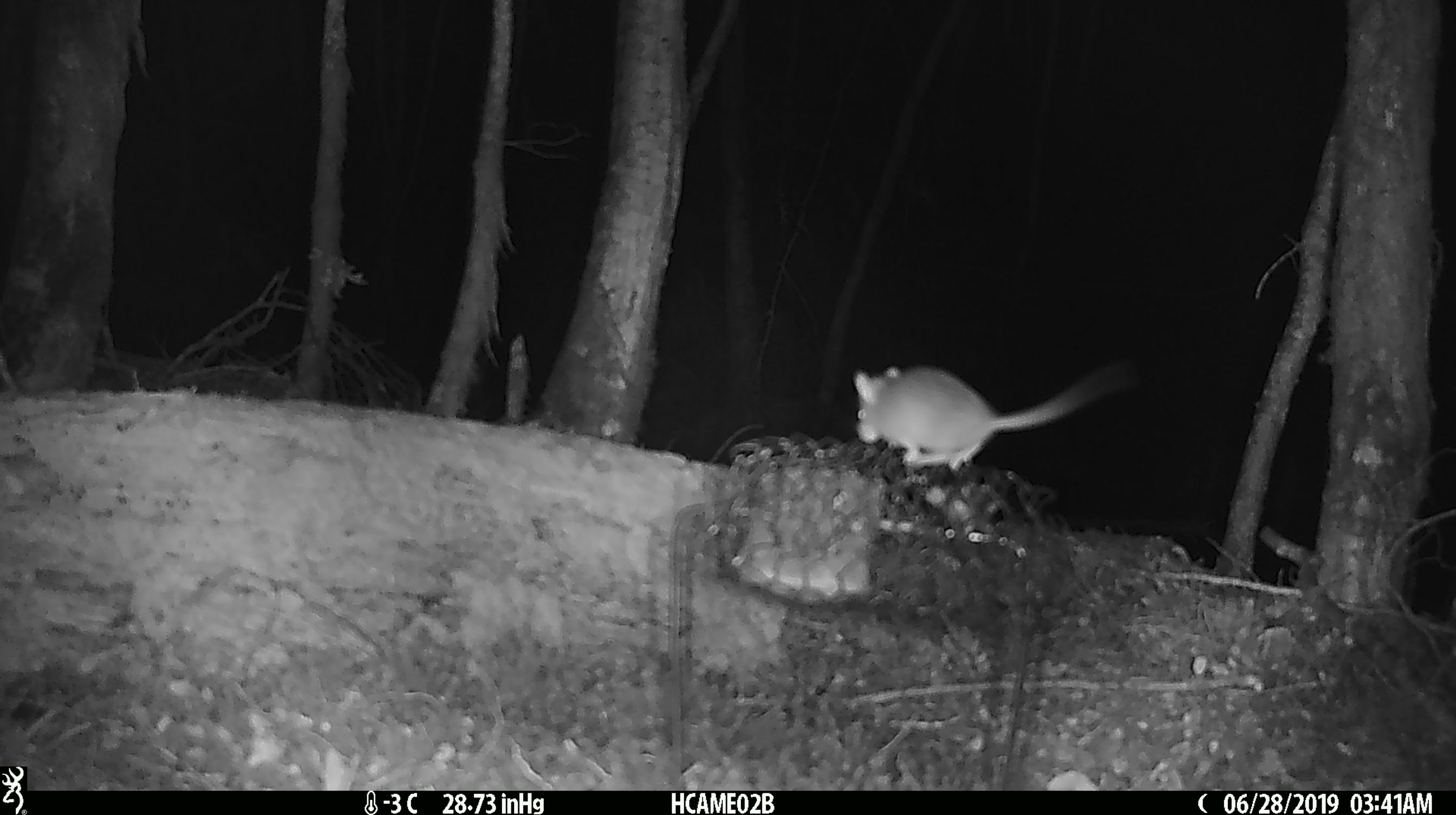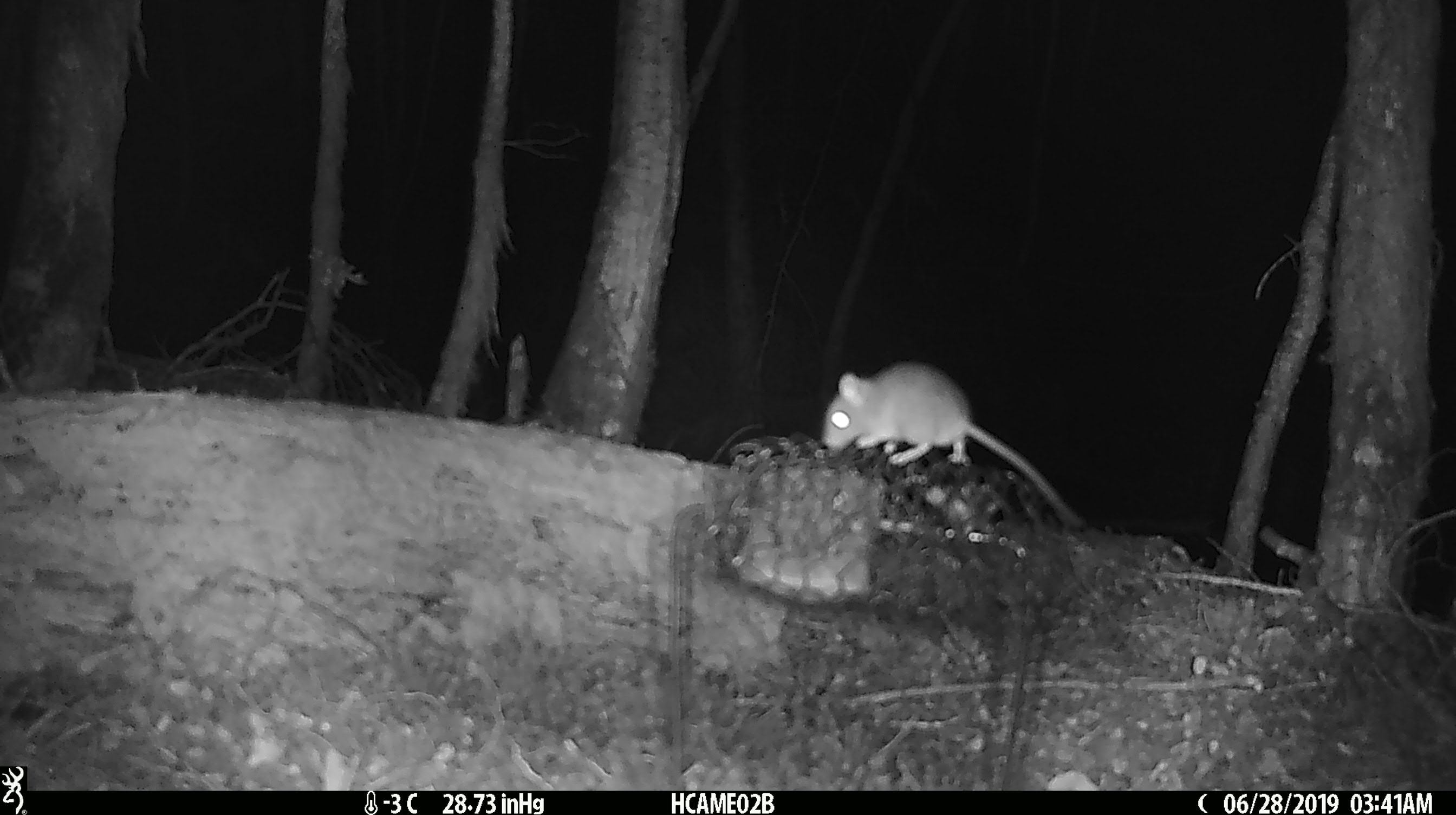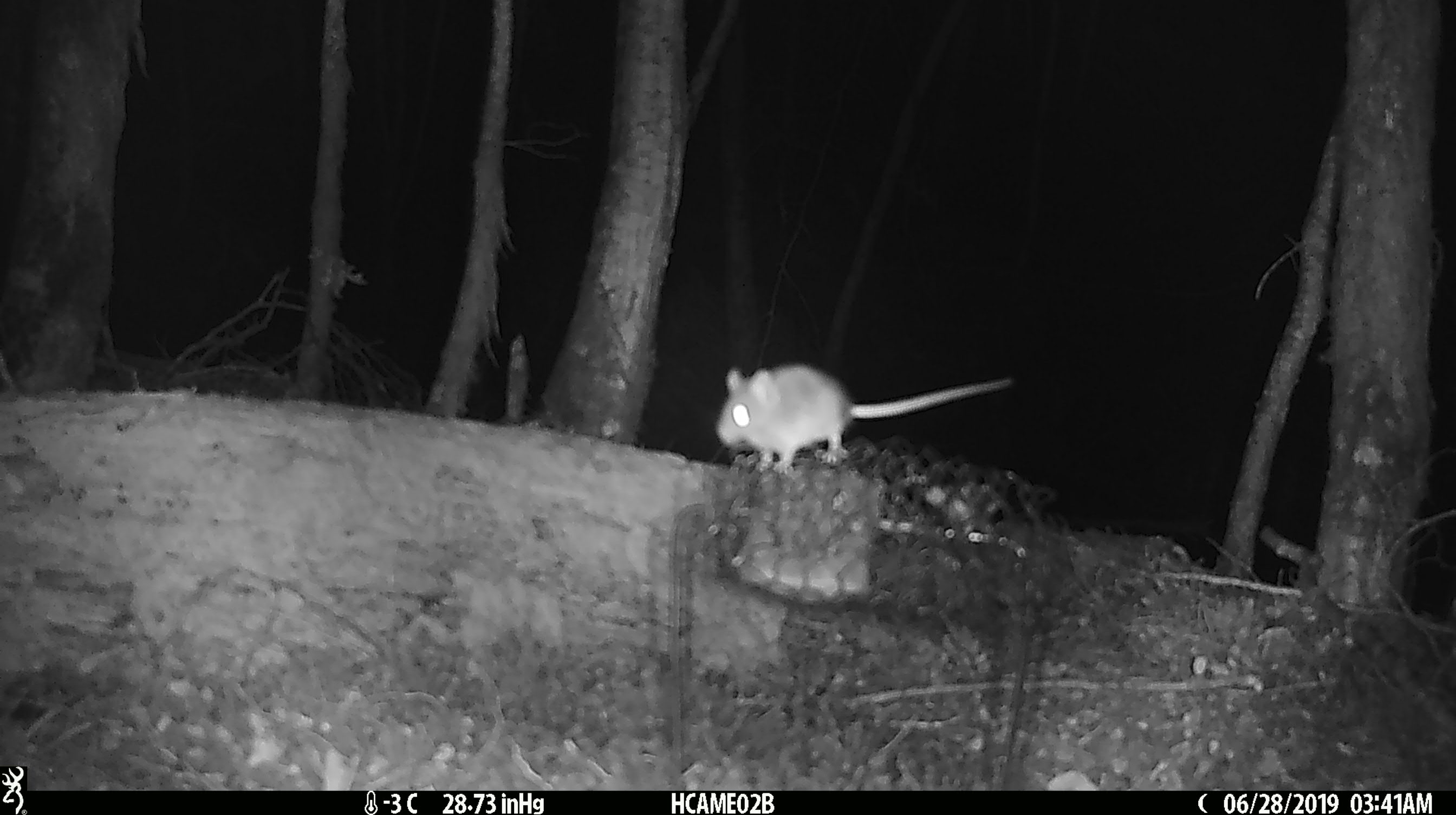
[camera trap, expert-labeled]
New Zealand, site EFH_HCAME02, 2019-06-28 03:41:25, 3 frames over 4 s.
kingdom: Animalia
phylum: Chordata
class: Mammalia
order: Rodentia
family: Muridae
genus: Mus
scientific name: Mus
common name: mouse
Mouse (Mus).